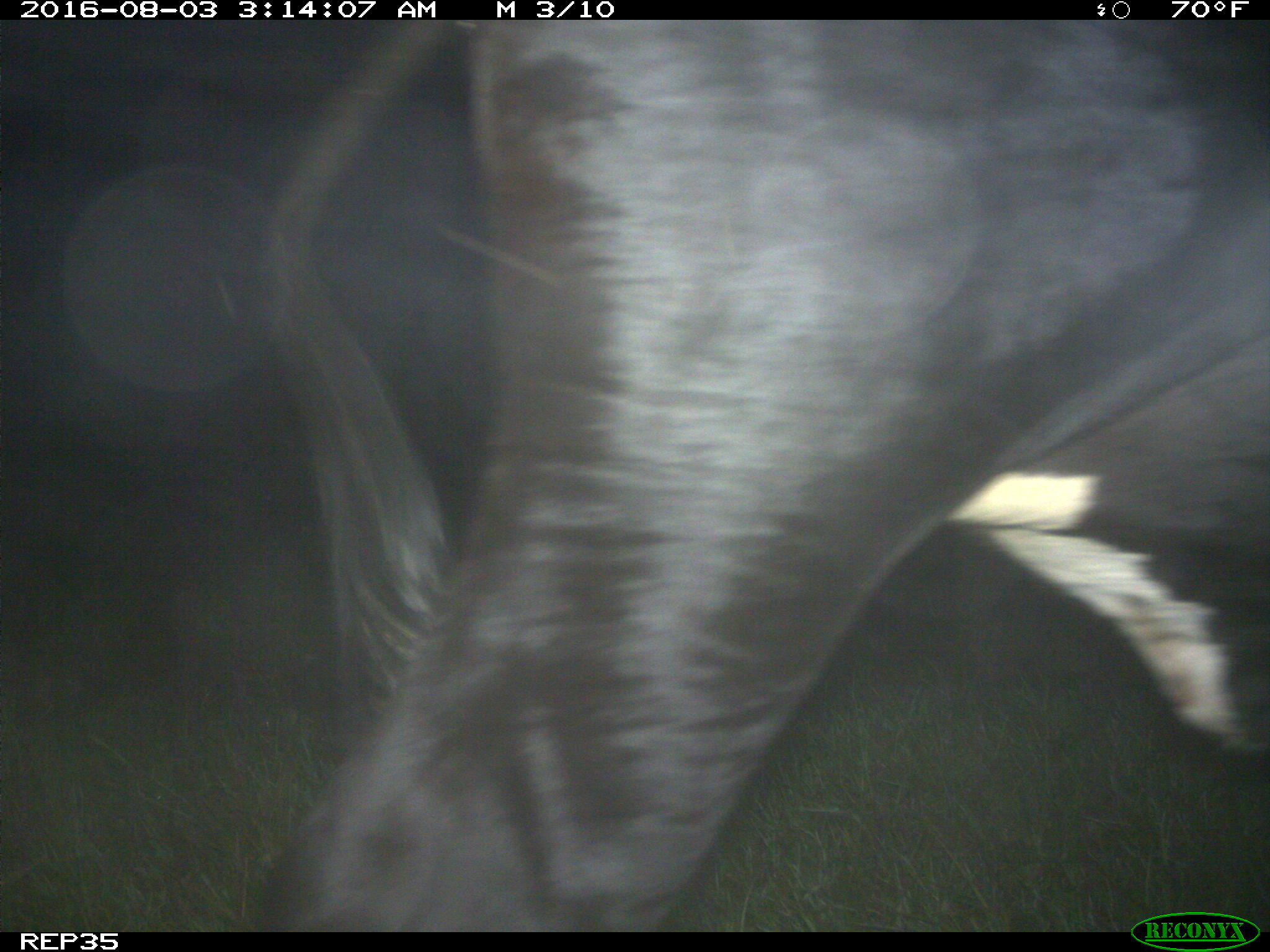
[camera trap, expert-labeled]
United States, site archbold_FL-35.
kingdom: Animalia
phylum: Chordata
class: Mammalia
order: Artiodactyla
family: Bovidae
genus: Bos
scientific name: Bos taurus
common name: domestic cow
Bos taurus (domestic cow).